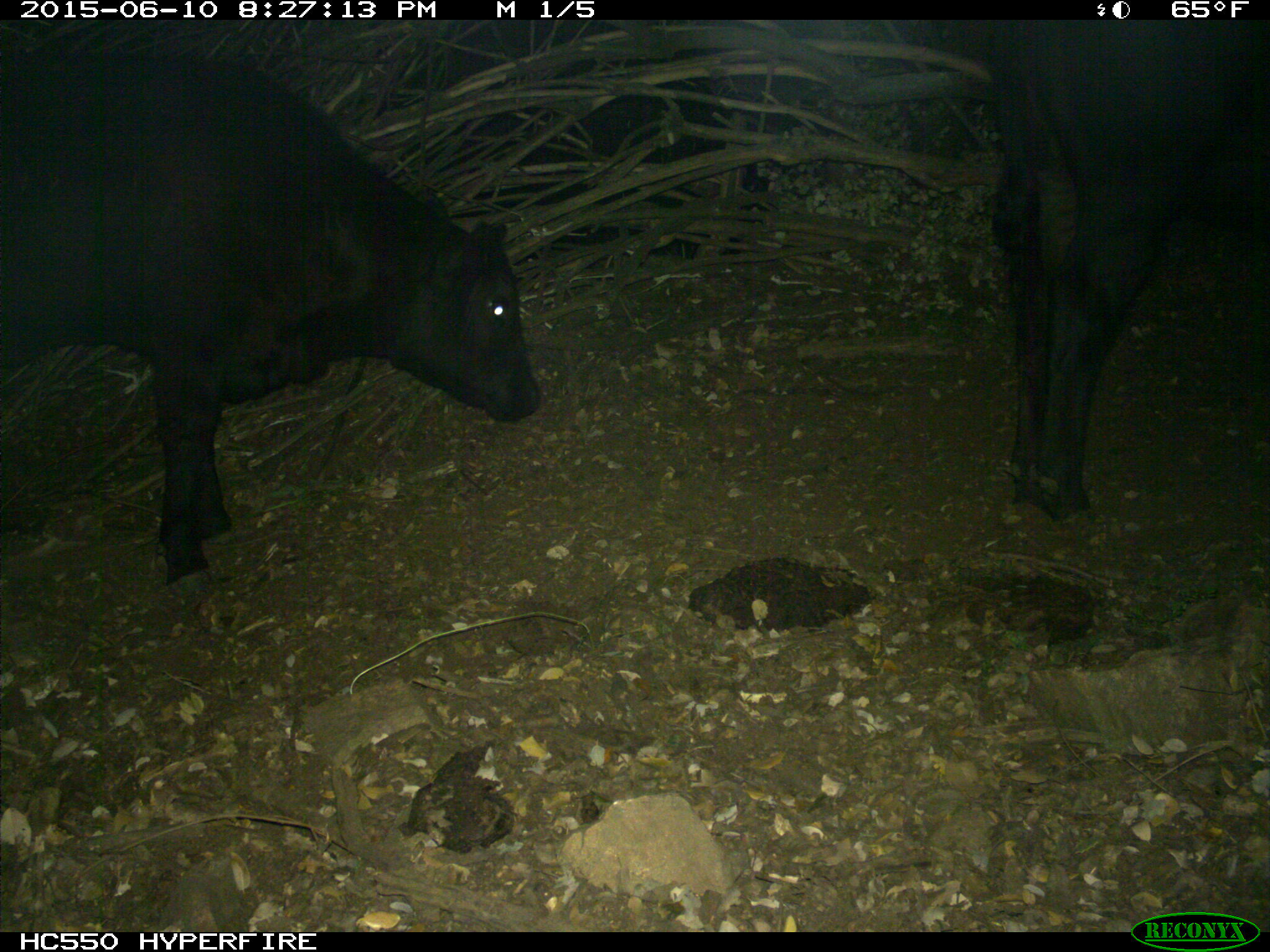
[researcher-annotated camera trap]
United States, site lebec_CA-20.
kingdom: Animalia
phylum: Chordata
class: Mammalia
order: Artiodactyla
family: Bovidae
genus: Bos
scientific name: Bos taurus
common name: domestic cow